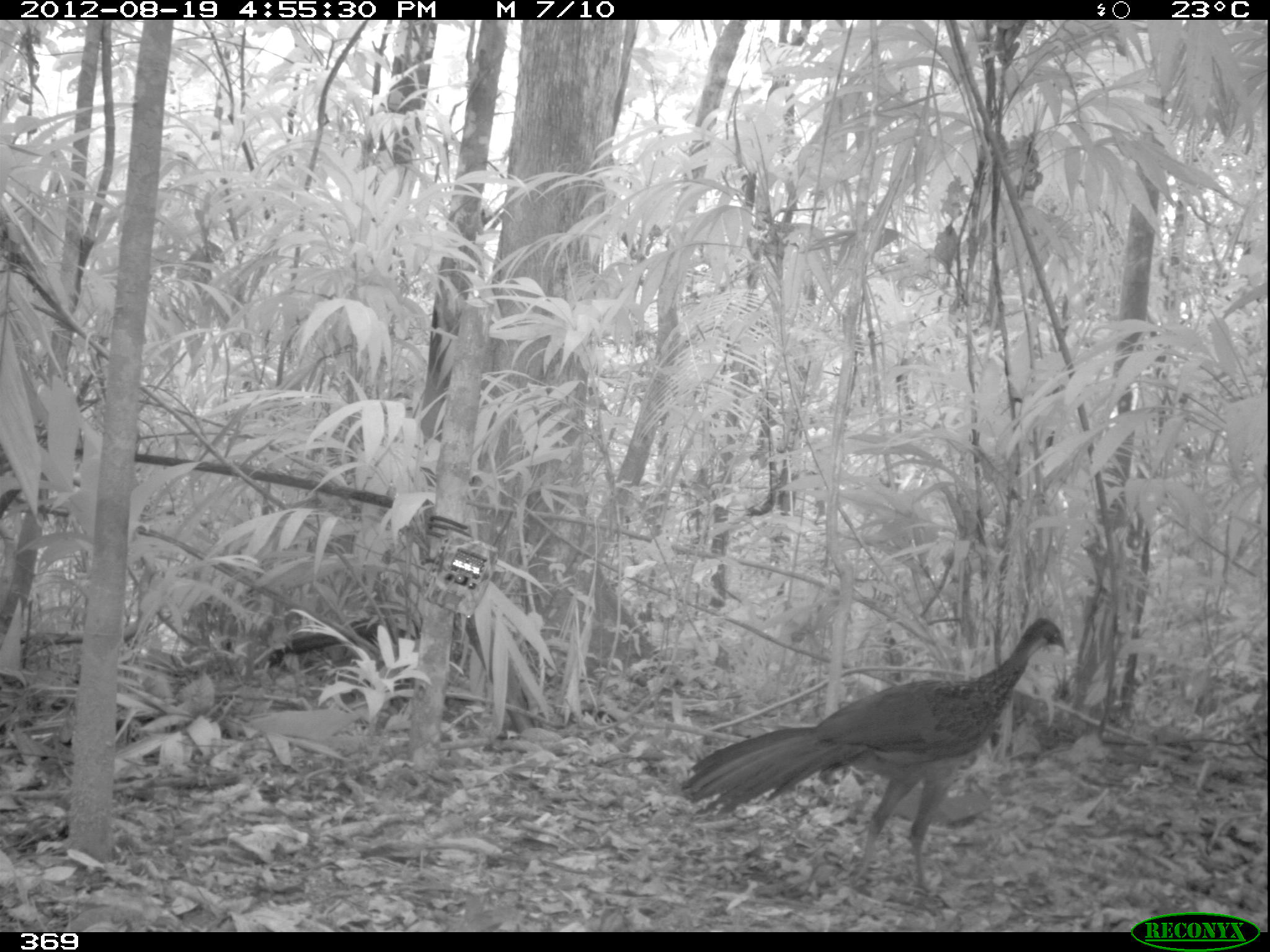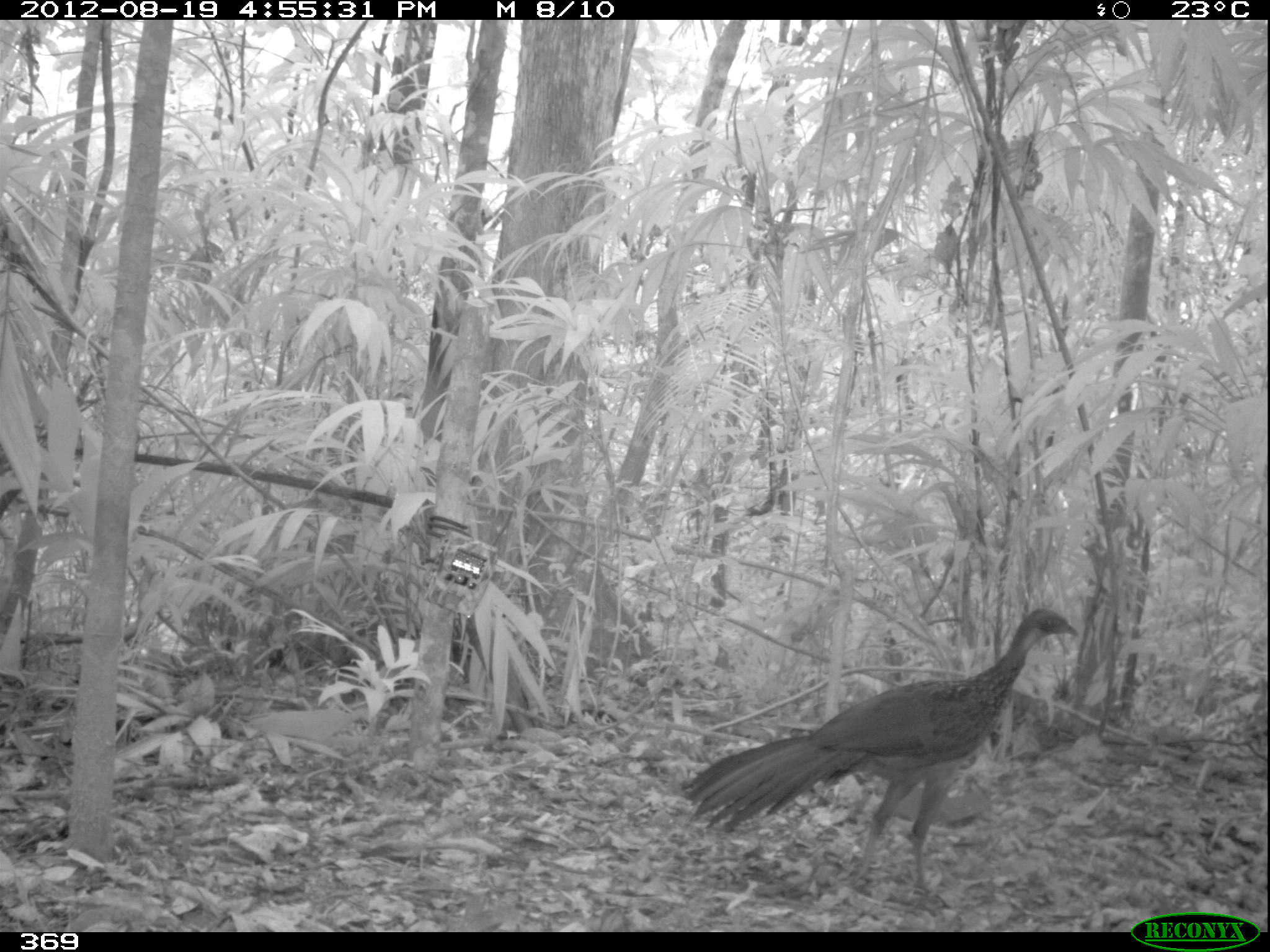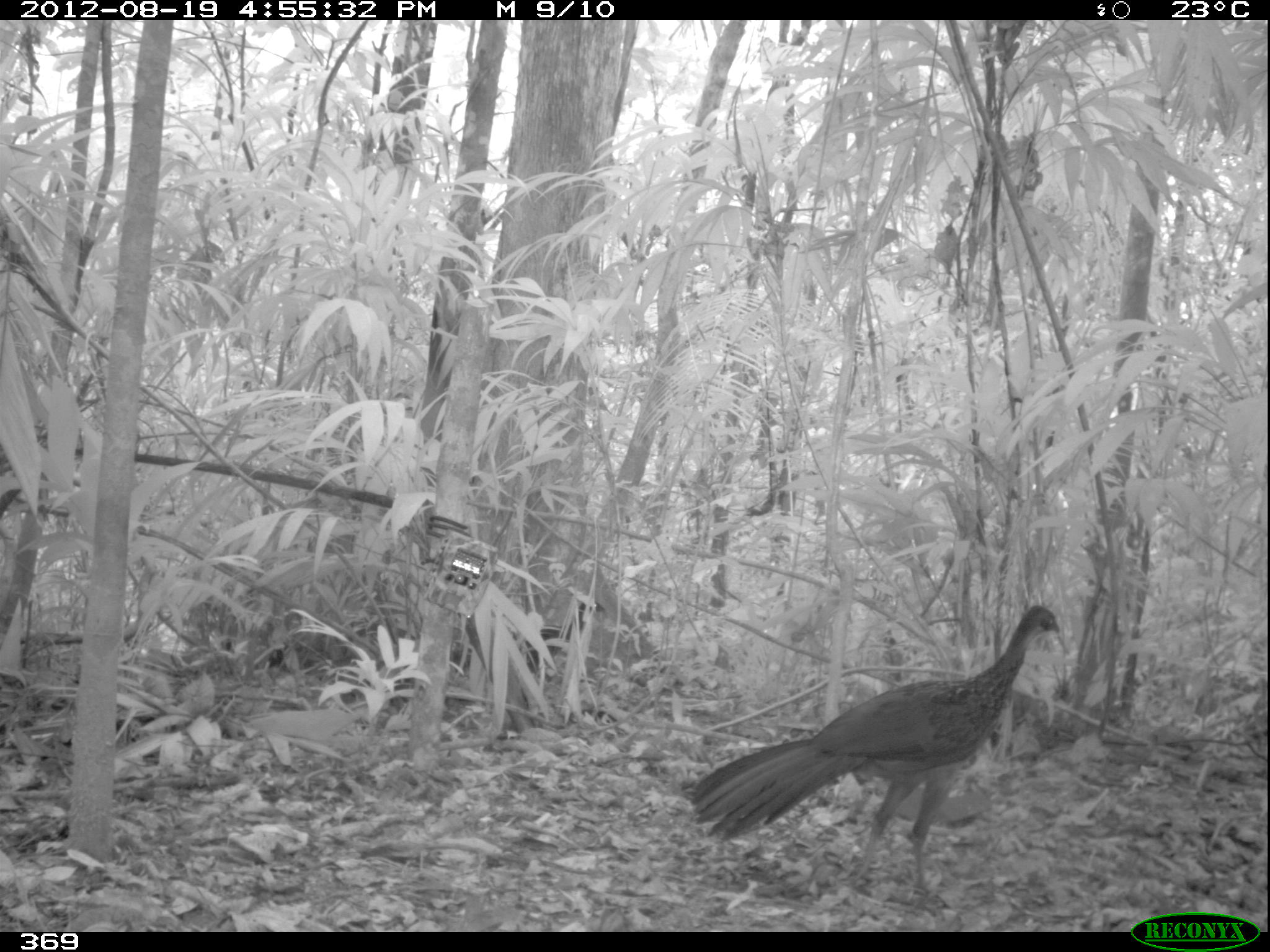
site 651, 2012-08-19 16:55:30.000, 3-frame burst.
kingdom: Animalia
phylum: Chordata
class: Aves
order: Galliformes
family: Cracidae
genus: Penelope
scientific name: Penelope jacquacu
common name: spix's guan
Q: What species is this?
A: Penelope jacquacu (spix's guan).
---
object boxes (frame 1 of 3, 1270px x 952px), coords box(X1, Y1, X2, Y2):
penelope jacquacu: box(677, 620, 1067, 899)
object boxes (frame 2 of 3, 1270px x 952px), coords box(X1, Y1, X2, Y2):
penelope jacquacu: box(680, 608, 1079, 894)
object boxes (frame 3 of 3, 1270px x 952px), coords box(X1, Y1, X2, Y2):
penelope jacquacu: box(691, 605, 1060, 886)